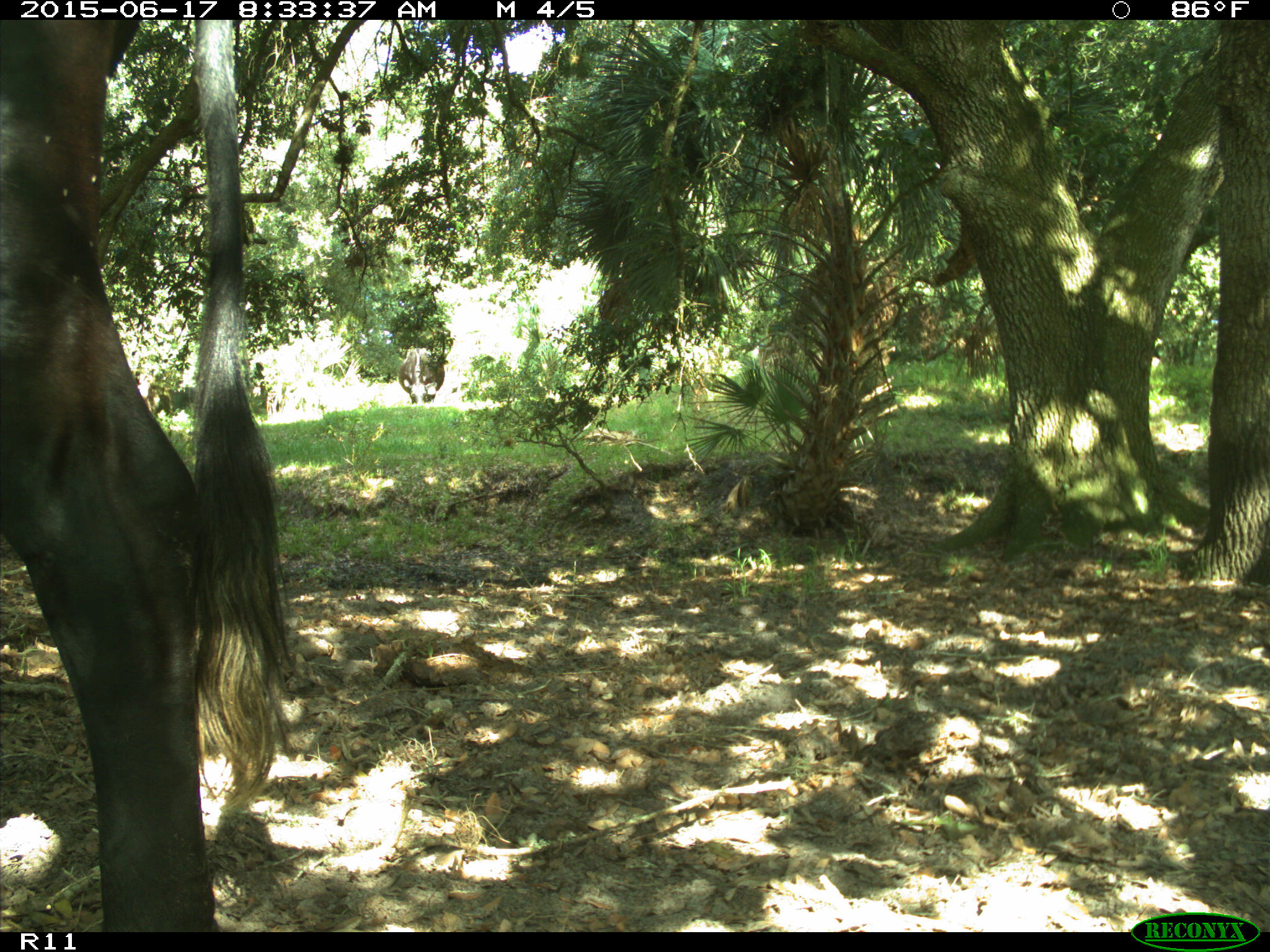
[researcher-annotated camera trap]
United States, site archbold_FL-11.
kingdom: Animalia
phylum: Chordata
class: Mammalia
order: Artiodactyla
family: Bovidae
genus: Bos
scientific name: Bos taurus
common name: domestic cow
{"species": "Bos taurus (domestic cow)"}